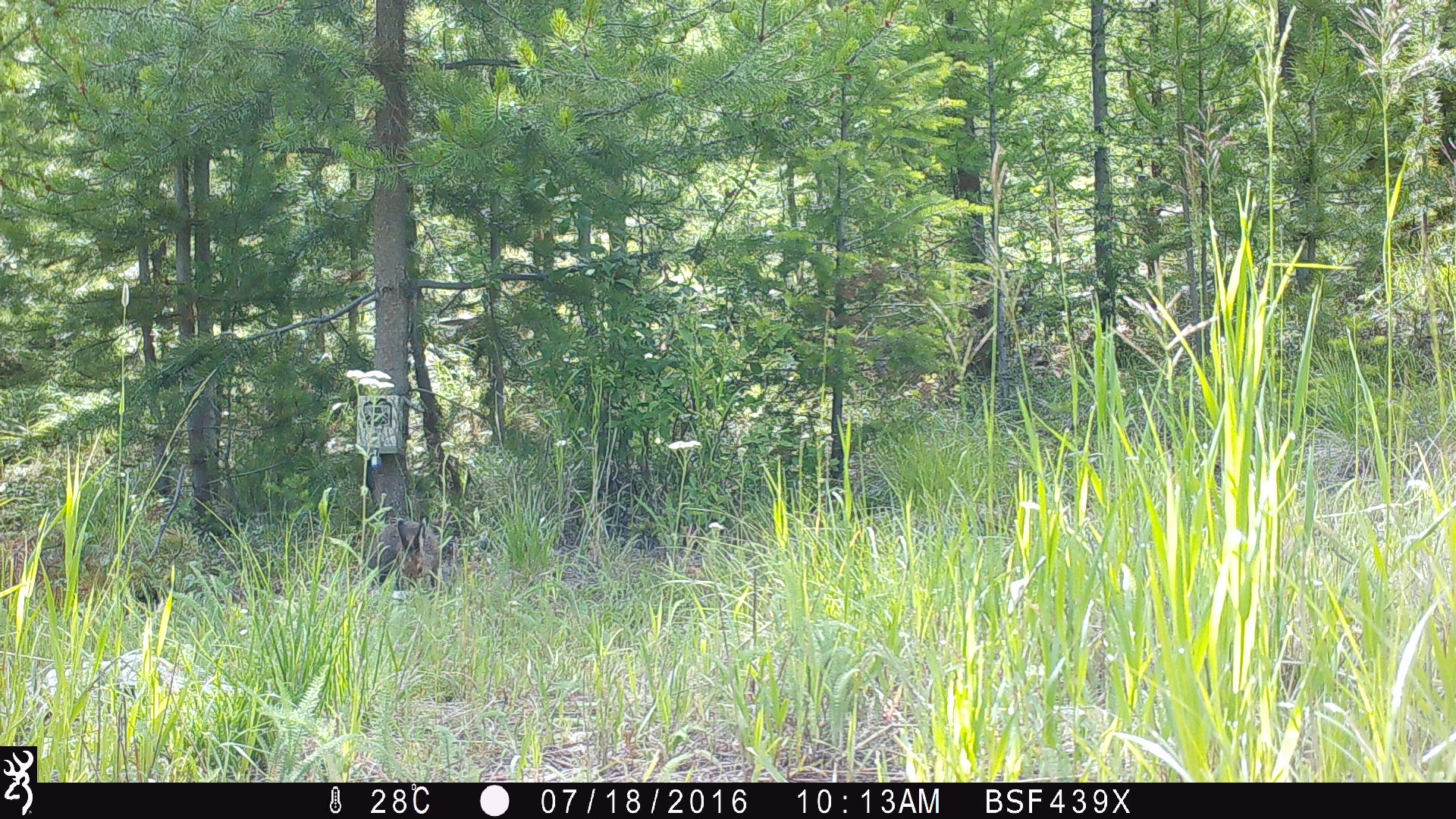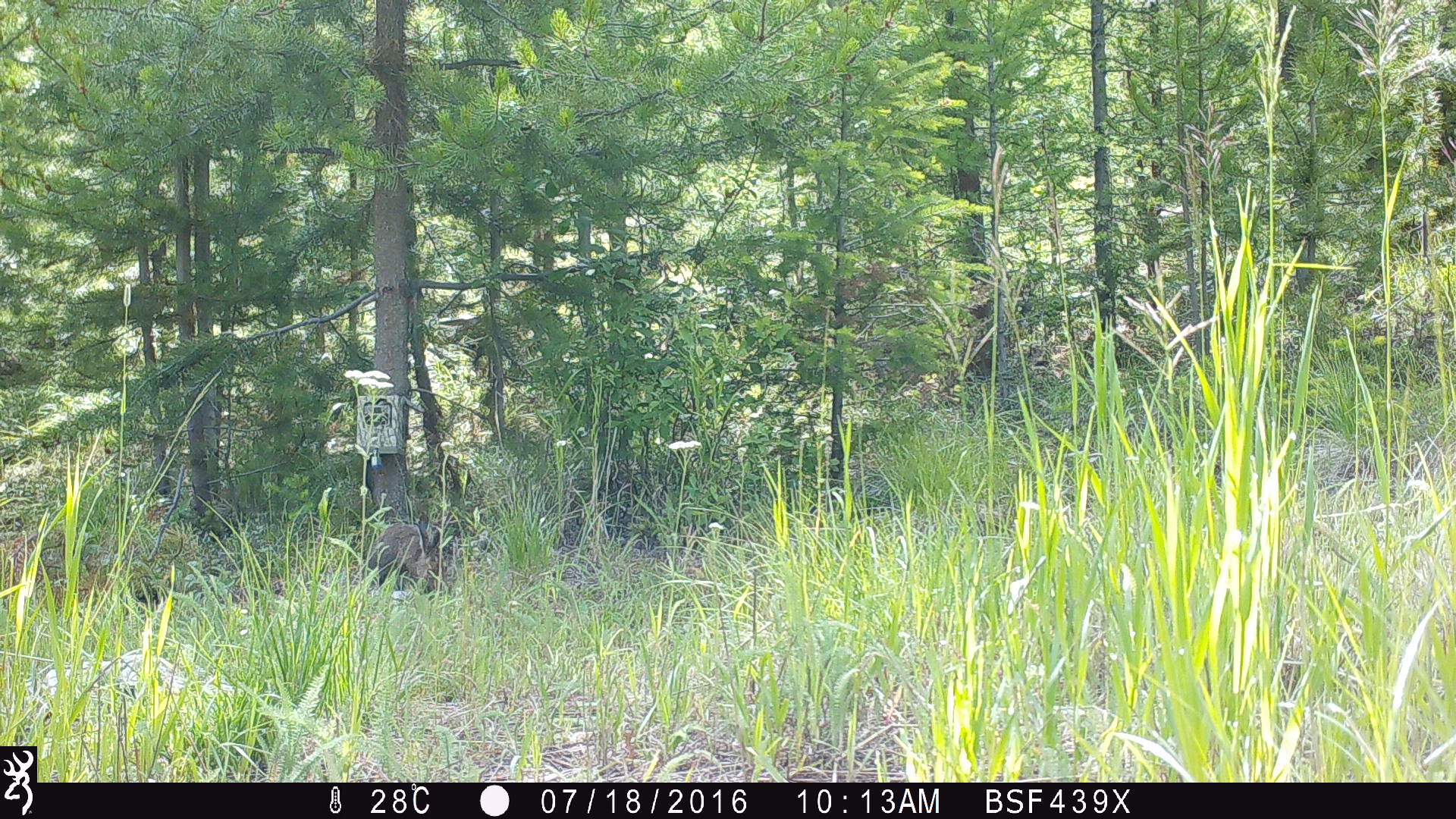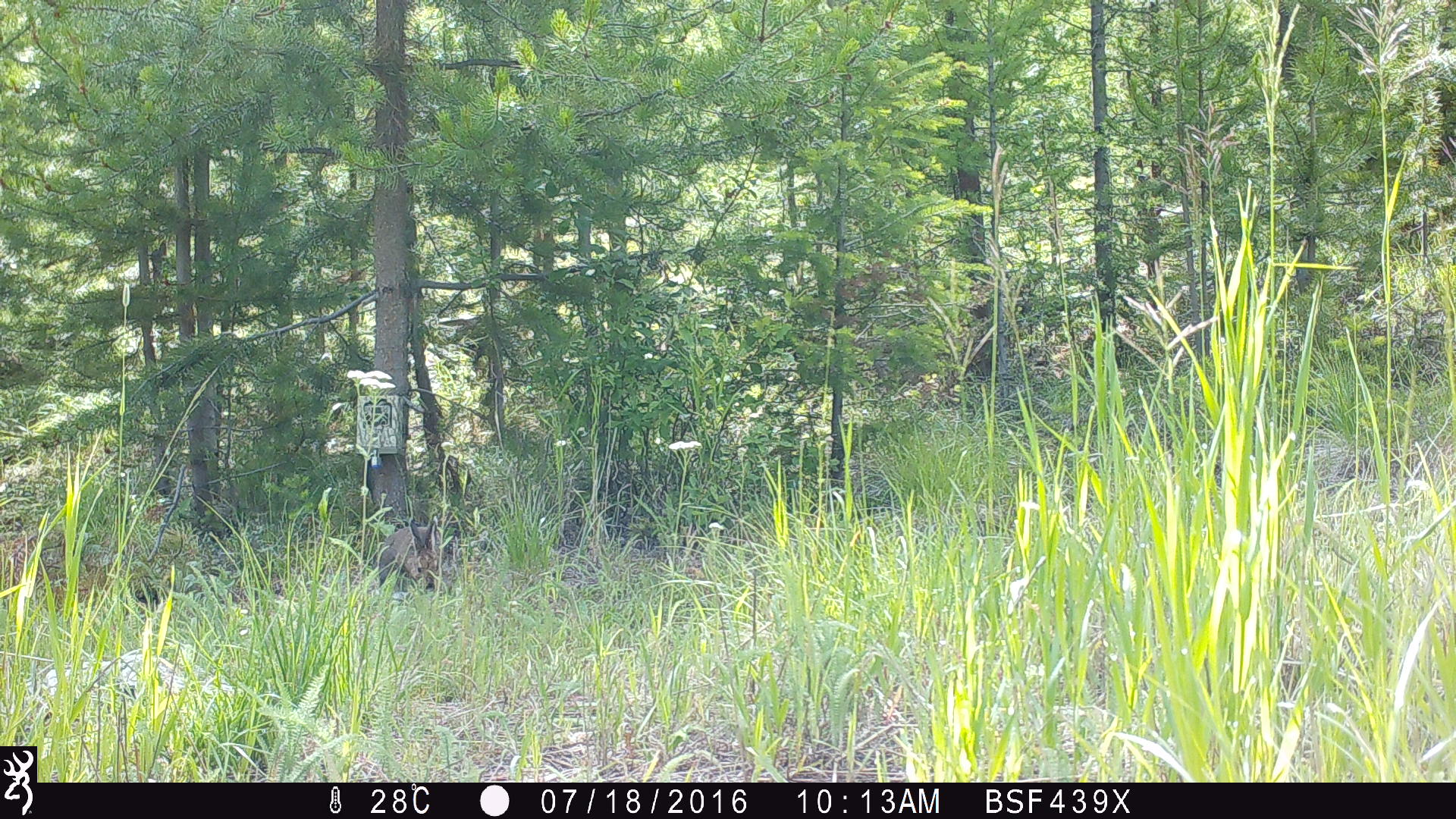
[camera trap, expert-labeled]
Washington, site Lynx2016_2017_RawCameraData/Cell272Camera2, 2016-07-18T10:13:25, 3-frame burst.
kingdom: Animalia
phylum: Chordata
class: Mammalia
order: Lagomorpha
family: Leporidae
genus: Lepus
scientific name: Lepus americanus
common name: snowshoe hare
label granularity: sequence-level